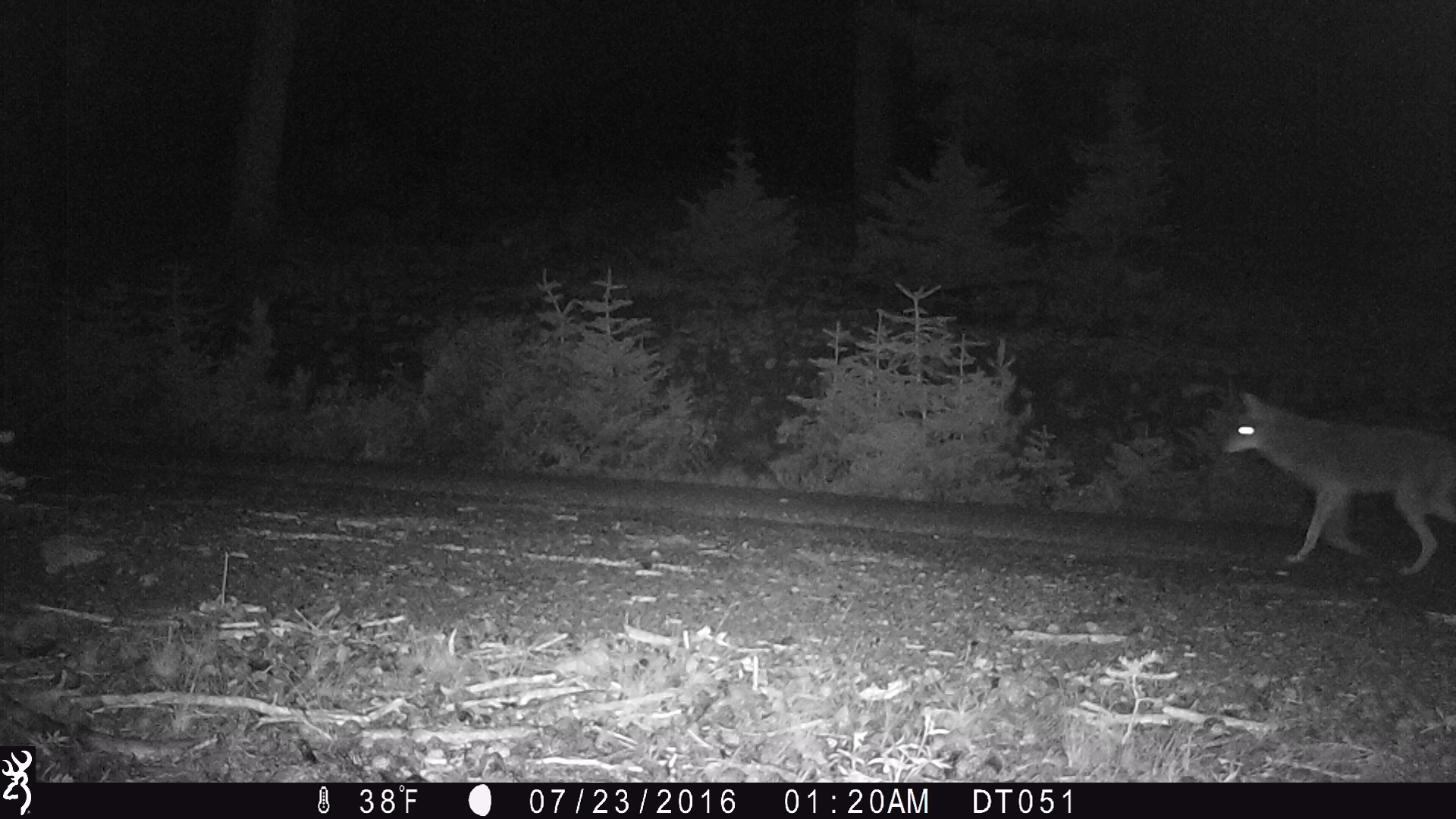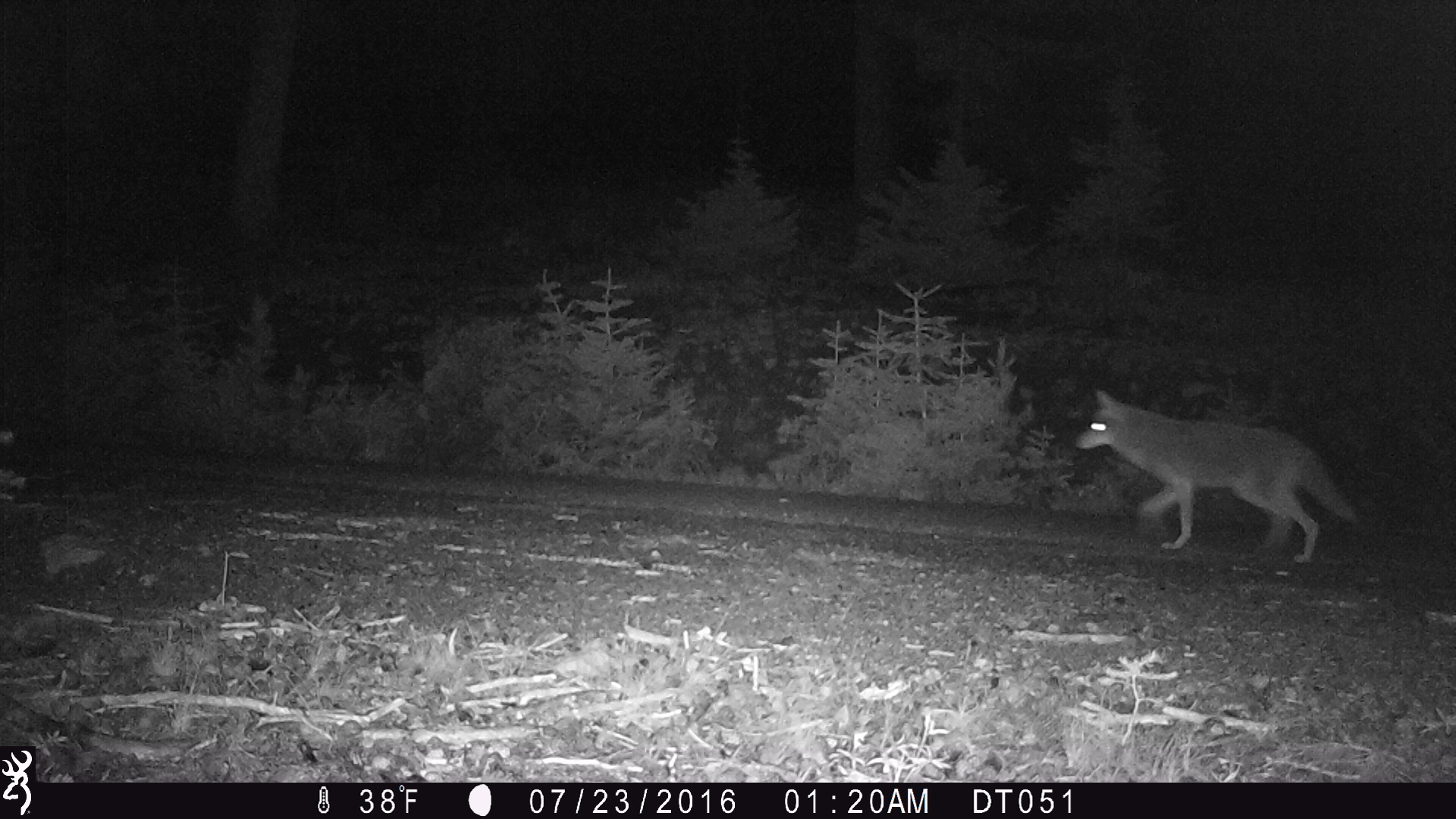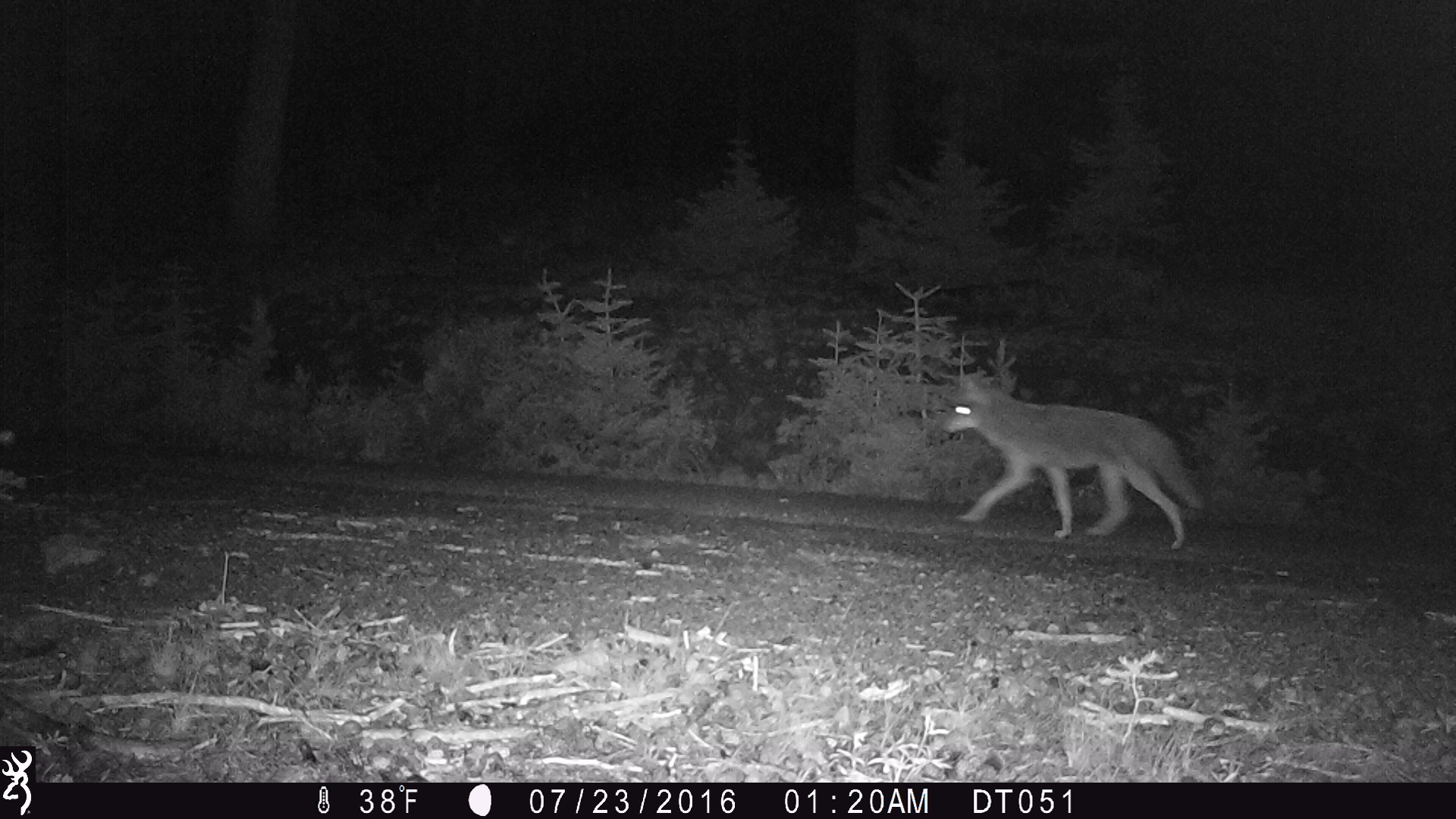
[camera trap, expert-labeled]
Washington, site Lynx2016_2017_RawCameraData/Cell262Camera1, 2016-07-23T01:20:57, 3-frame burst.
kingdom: Animalia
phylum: Chordata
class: Mammalia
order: Carnivora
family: Canidae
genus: Canis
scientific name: Canis latrans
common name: coyote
Canis latrans (coyote). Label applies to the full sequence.